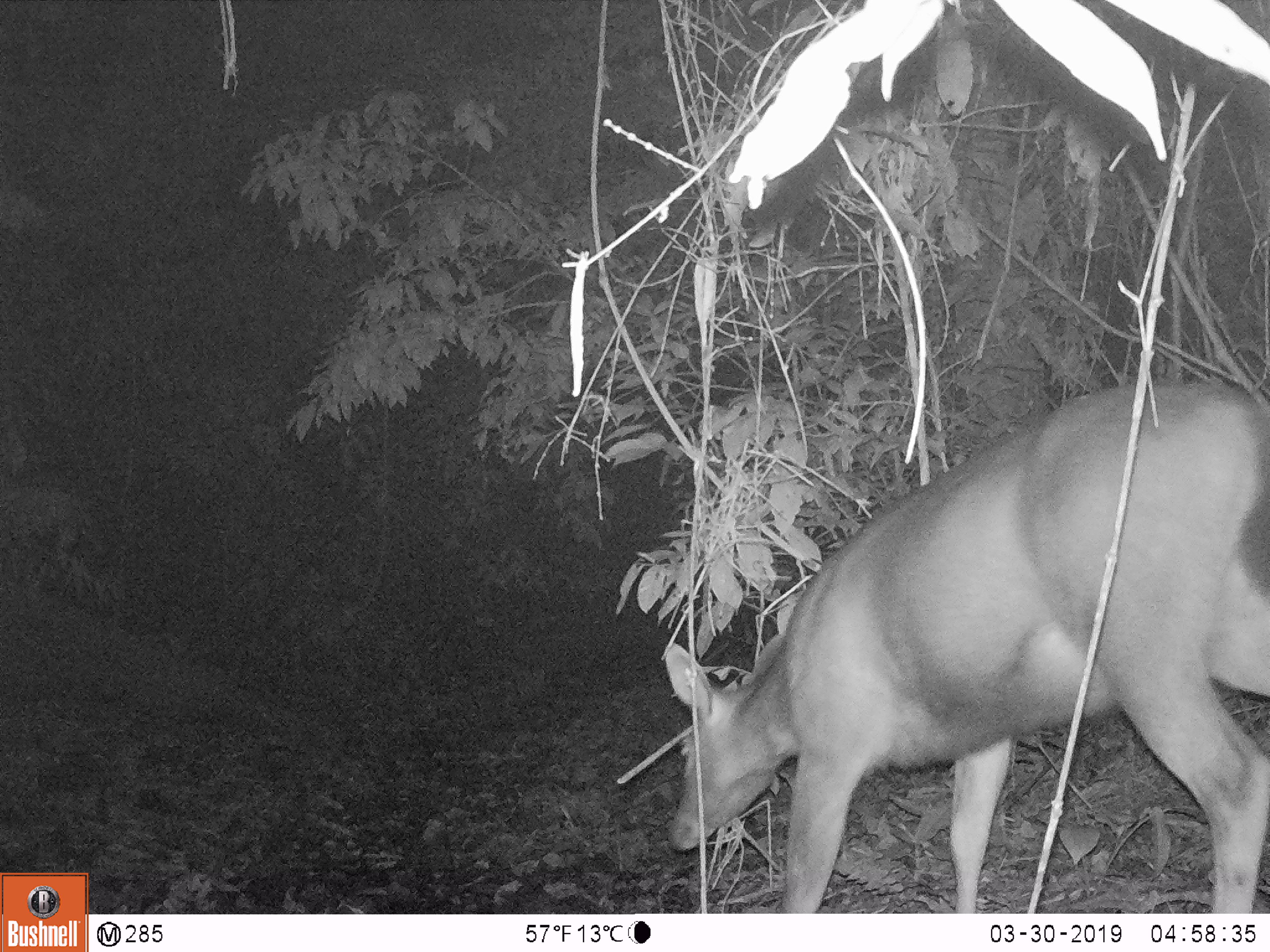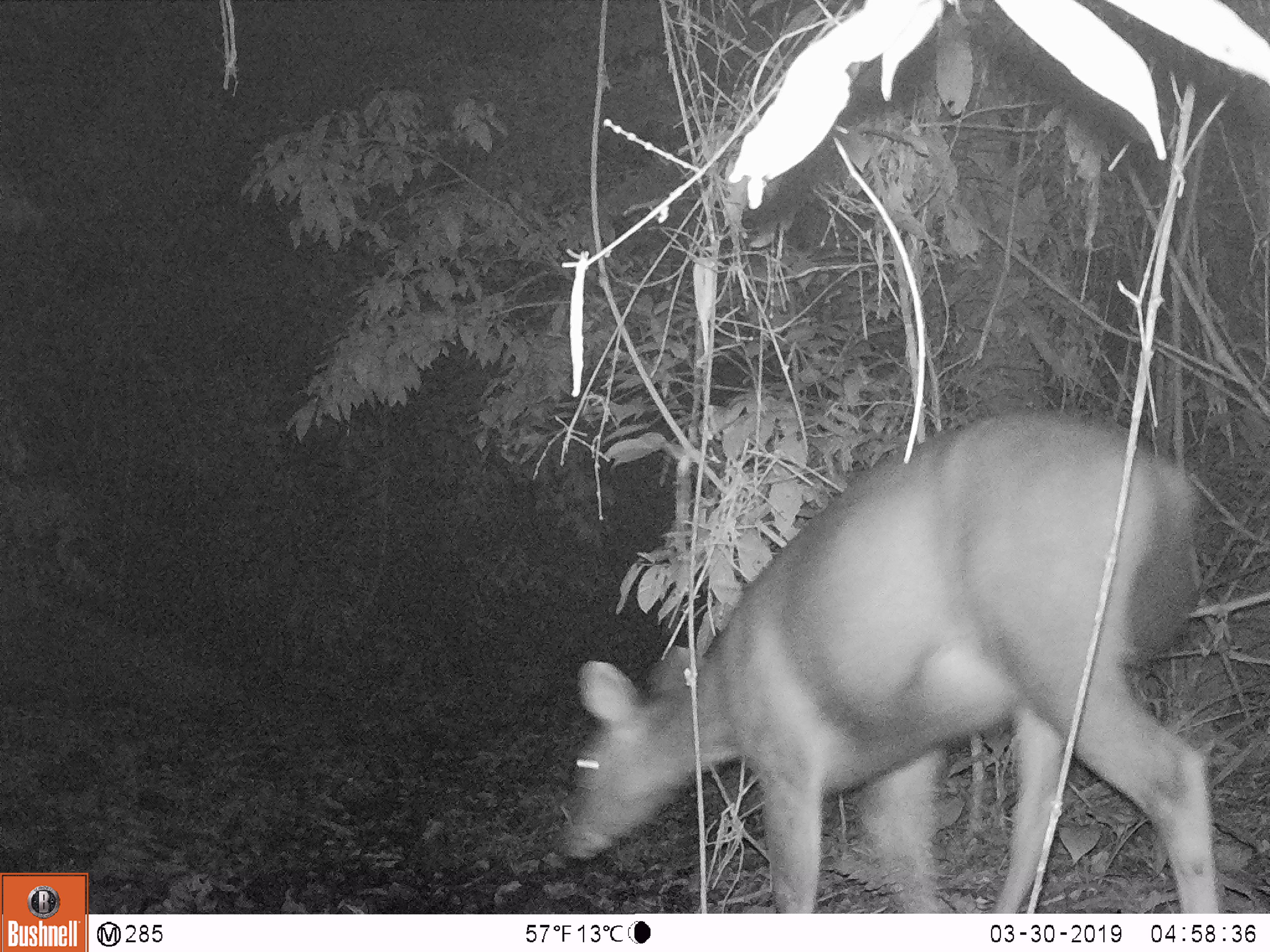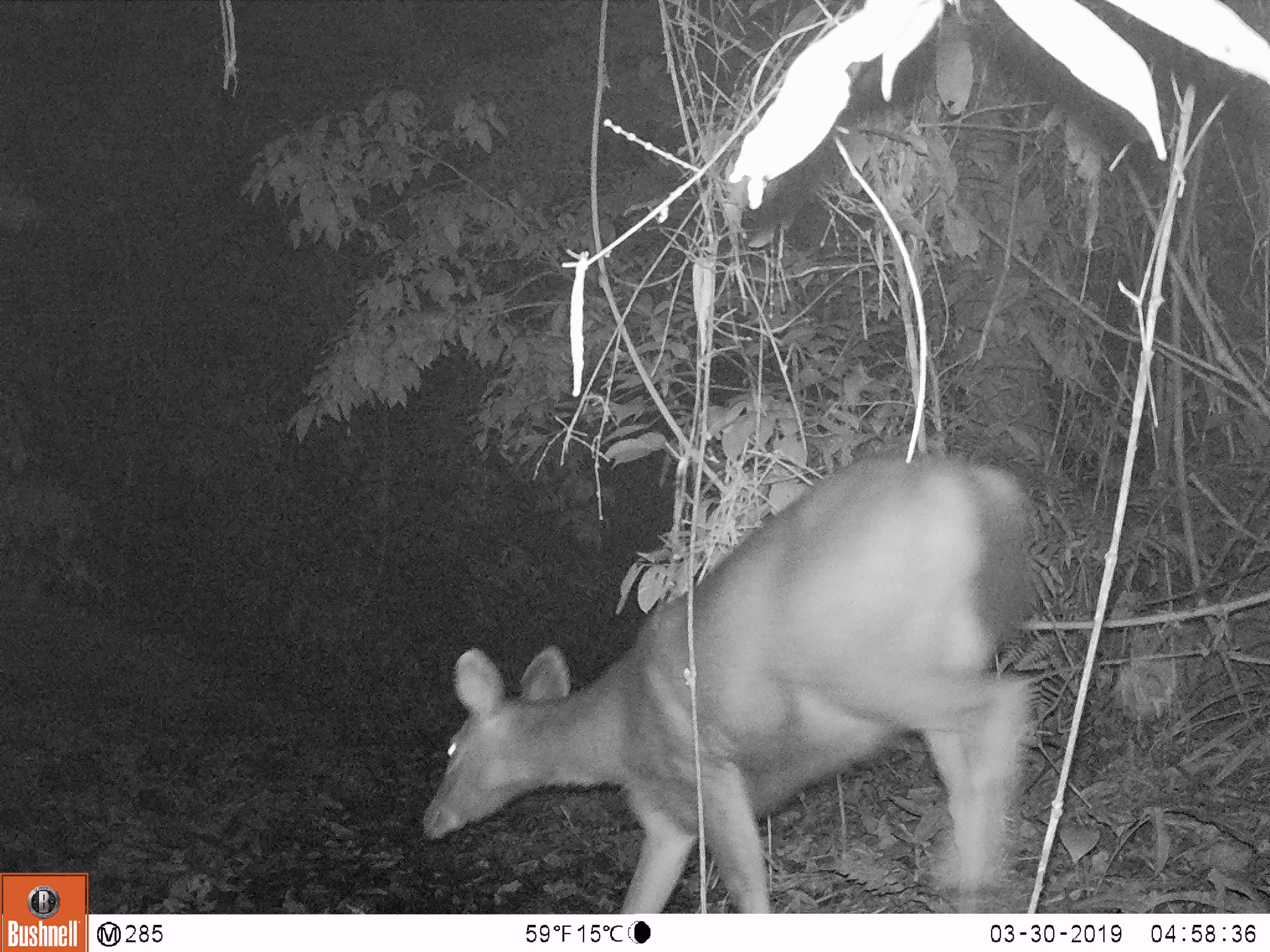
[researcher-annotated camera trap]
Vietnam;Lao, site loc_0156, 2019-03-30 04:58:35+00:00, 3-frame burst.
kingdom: Animalia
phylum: Chordata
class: Mammalia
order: Artiodactyla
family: Cervidae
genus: Rusa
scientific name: Rusa unicolor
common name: sambar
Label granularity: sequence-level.